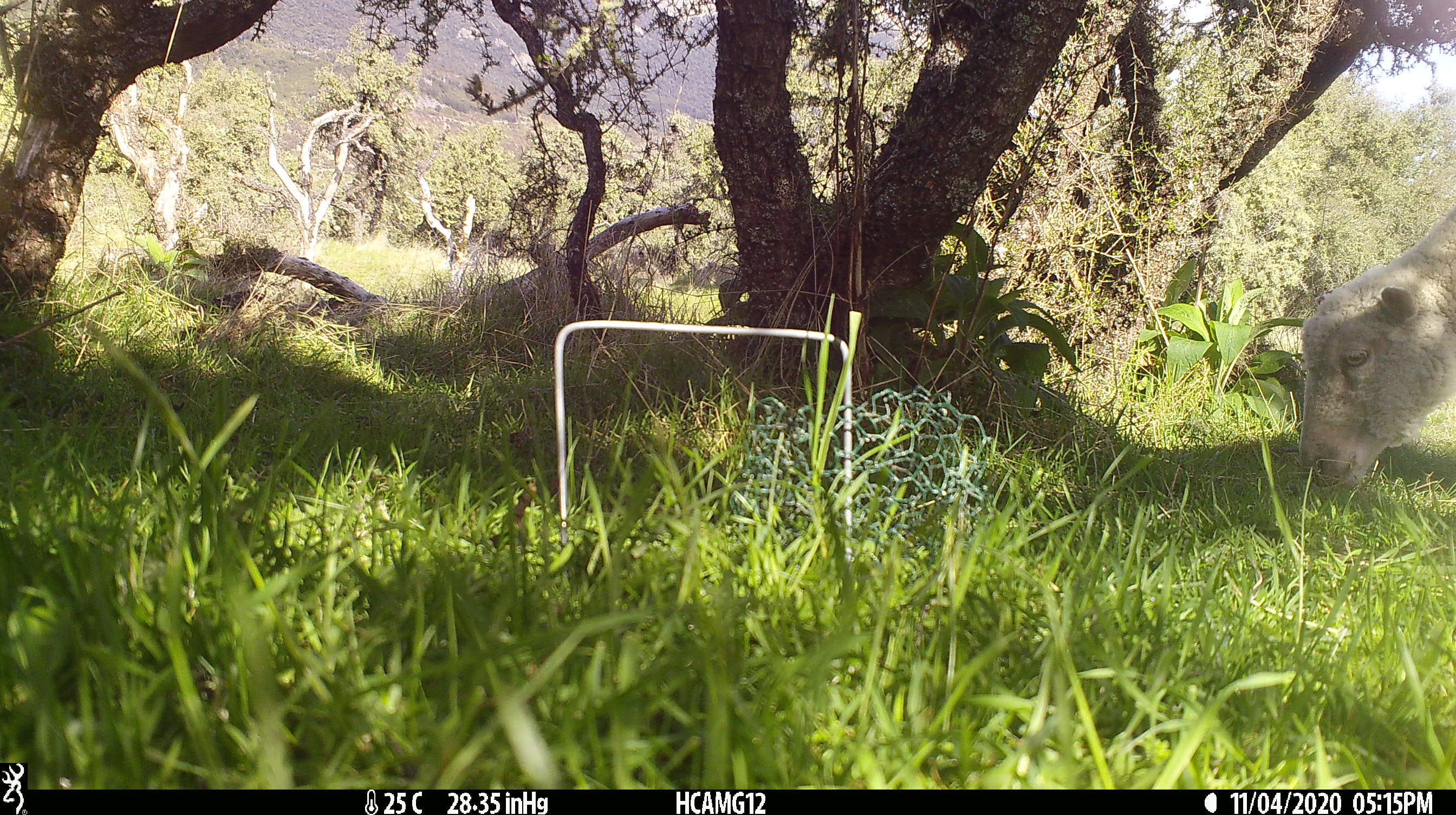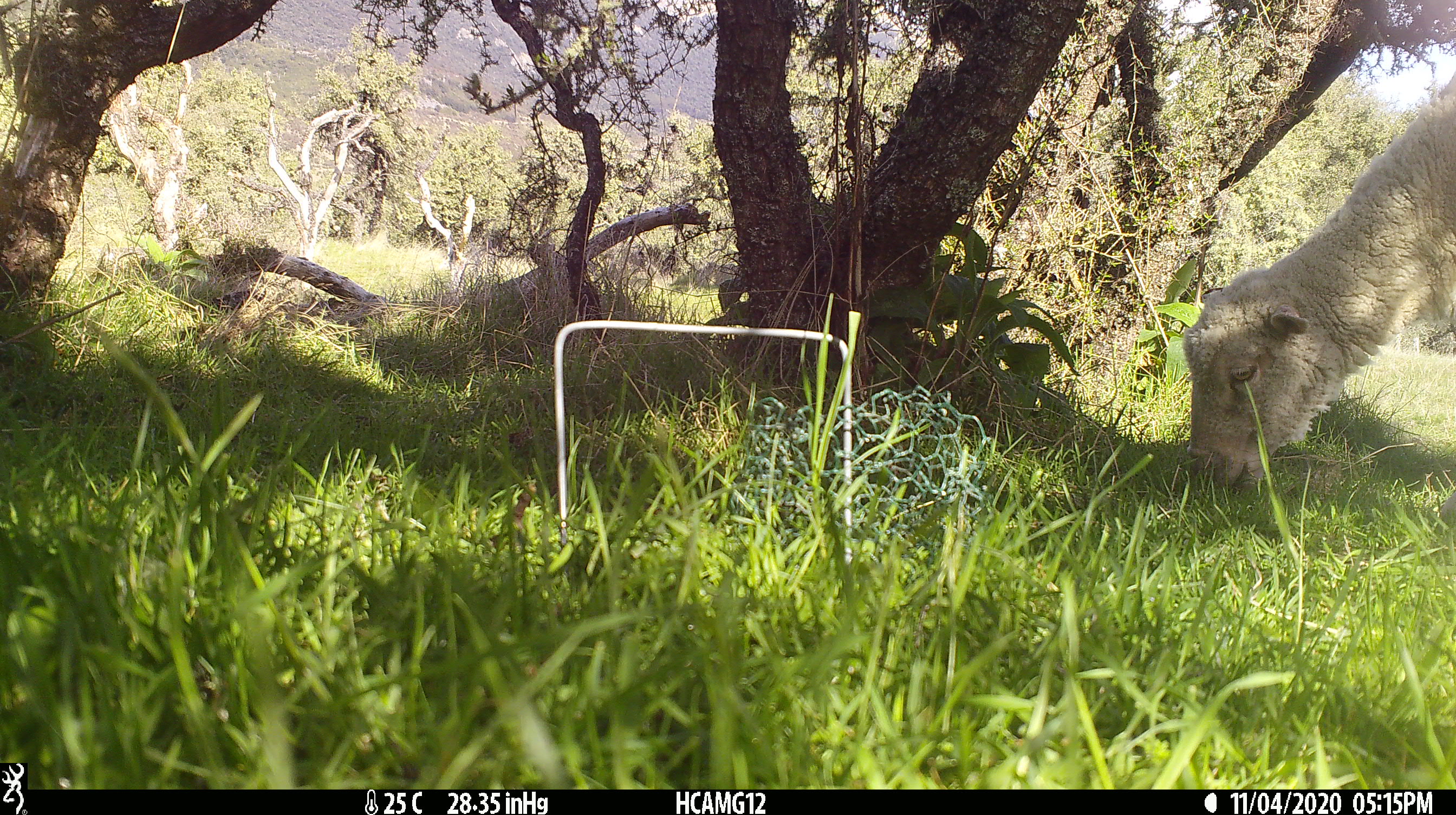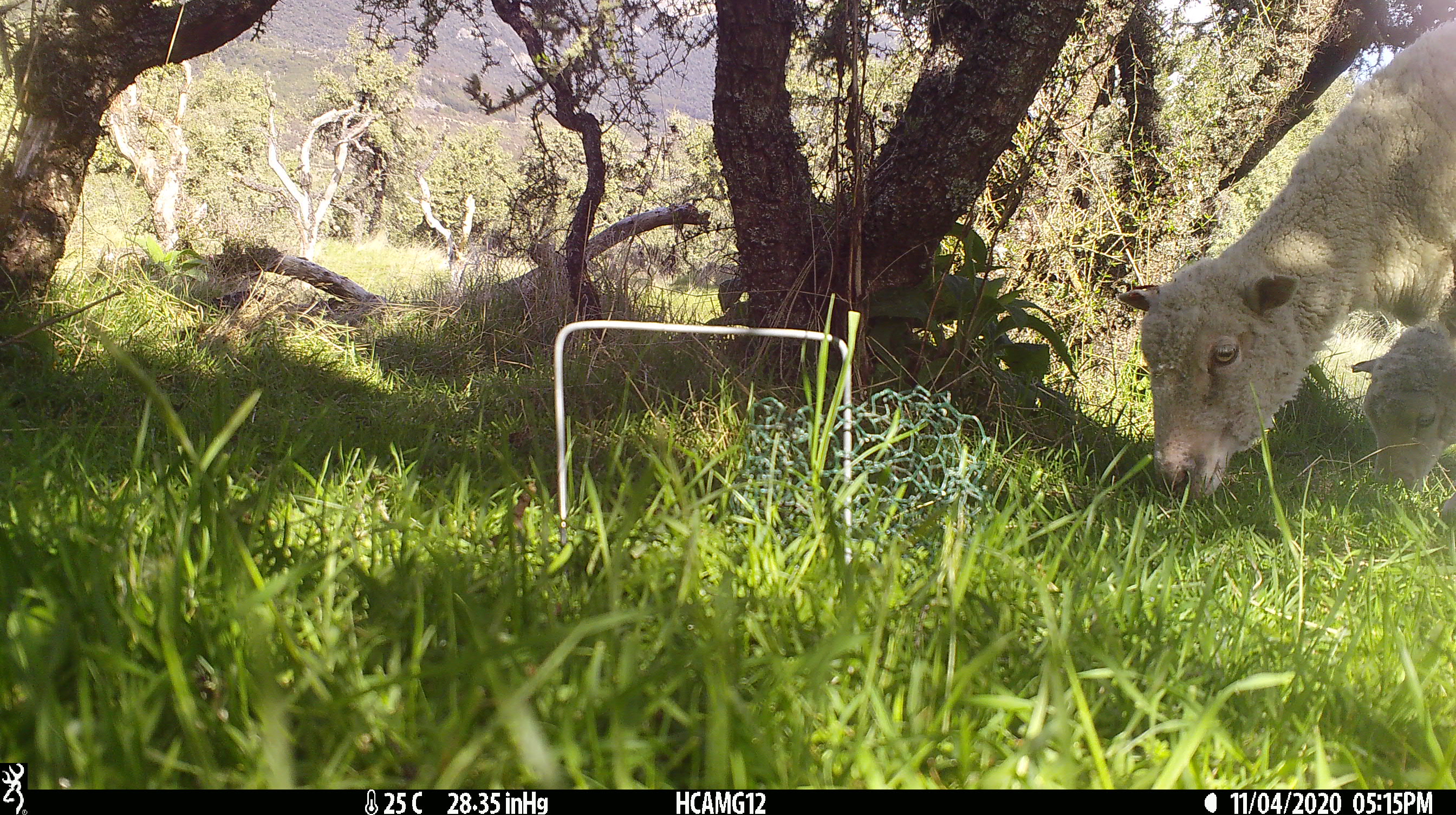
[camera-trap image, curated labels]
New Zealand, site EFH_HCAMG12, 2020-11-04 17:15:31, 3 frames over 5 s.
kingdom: Animalia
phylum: Chordata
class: Mammalia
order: Artiodactyla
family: Bovidae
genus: Ovis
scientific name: Ovis aries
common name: domestic sheep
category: sheep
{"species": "sheep (domestic sheep) (Ovis aries)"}